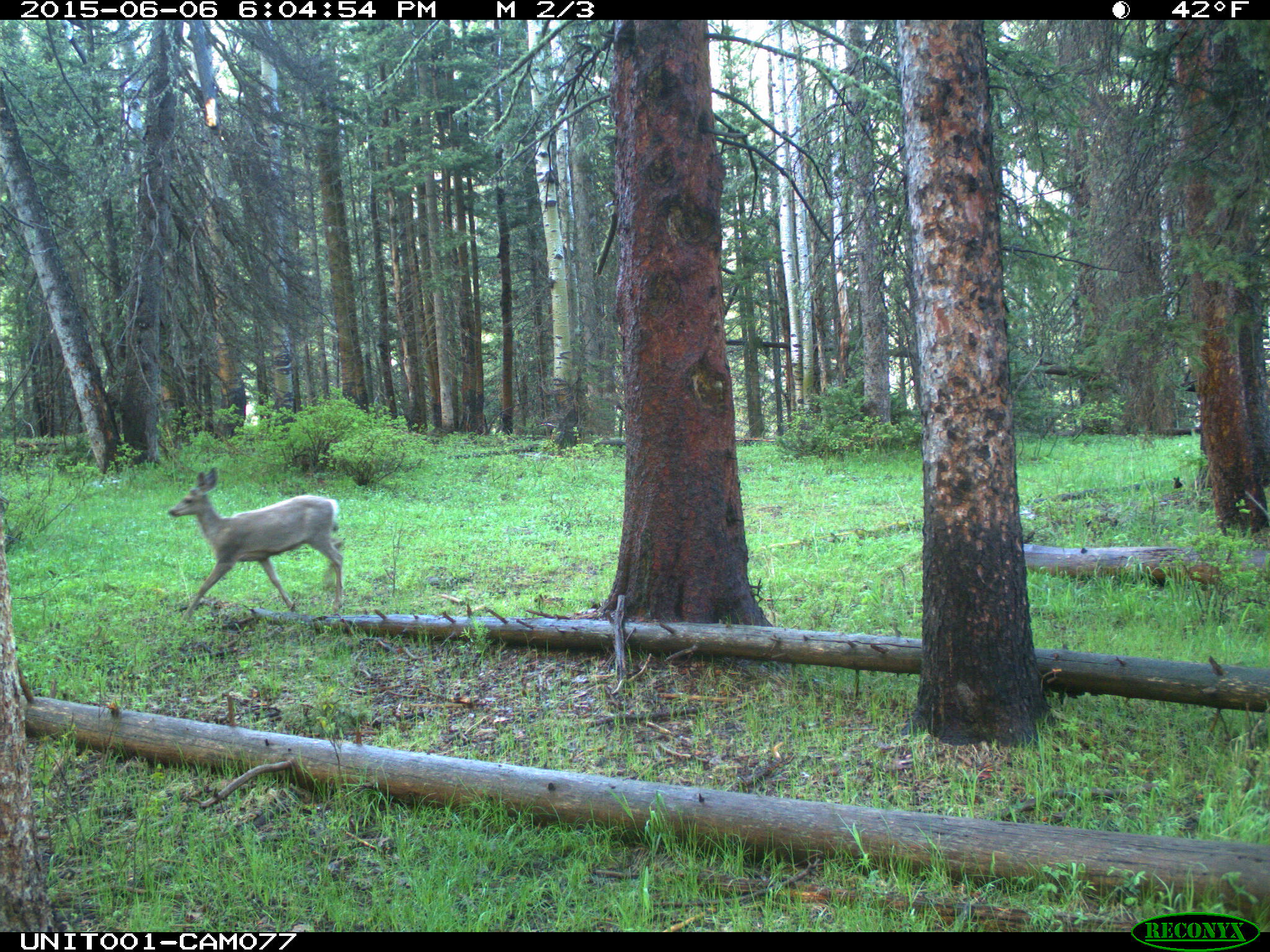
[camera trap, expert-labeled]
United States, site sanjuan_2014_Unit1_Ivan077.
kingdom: Animalia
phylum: Chordata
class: Mammalia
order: Artiodactyla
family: Cervidae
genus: Odocoileus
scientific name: Odocoileus hemionus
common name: mule deer